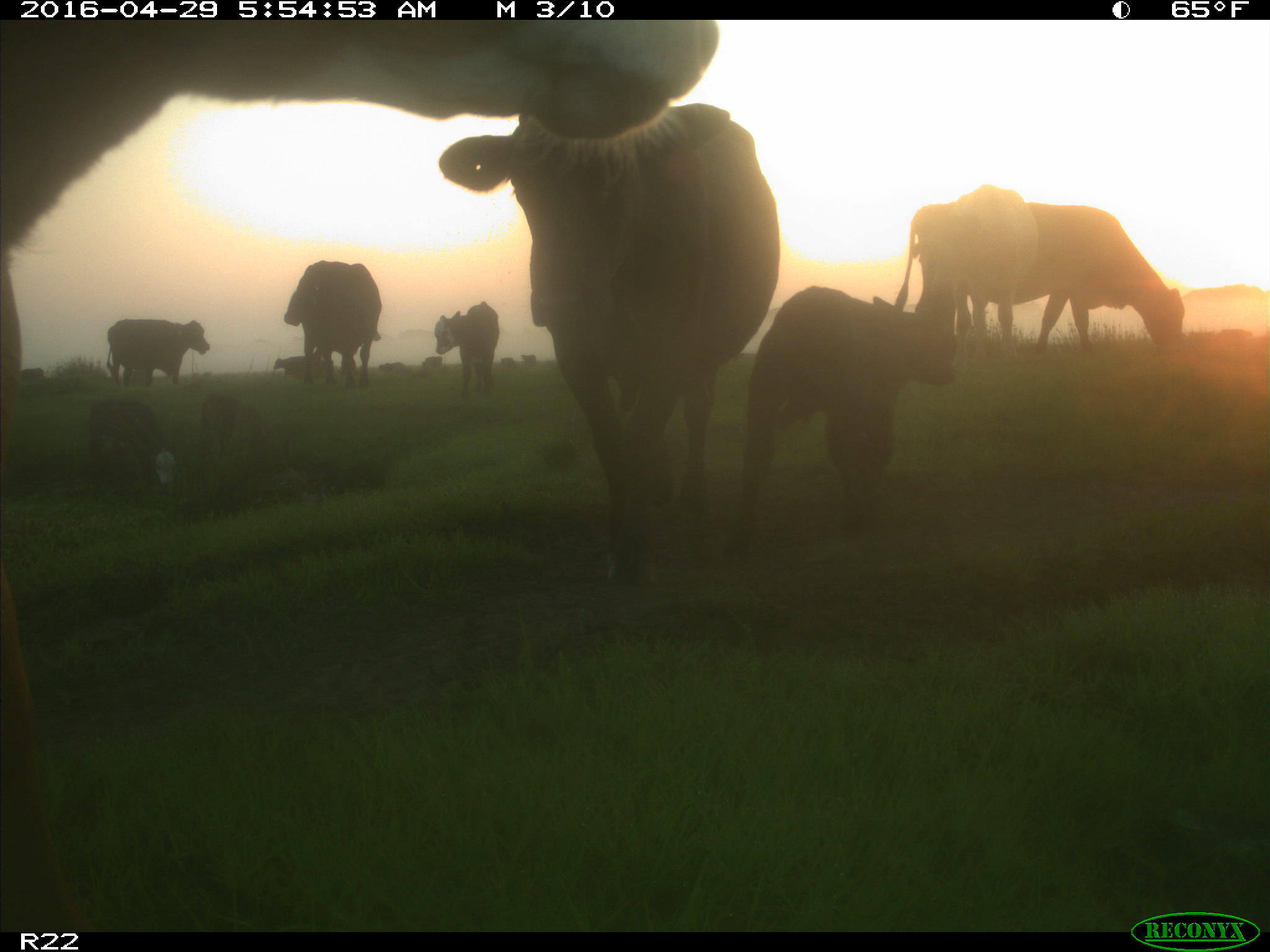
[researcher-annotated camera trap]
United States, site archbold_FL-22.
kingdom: Animalia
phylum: Chordata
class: Mammalia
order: Artiodactyla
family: Bovidae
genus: Bos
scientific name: Bos taurus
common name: domestic cow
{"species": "Bos taurus (domestic cow)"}